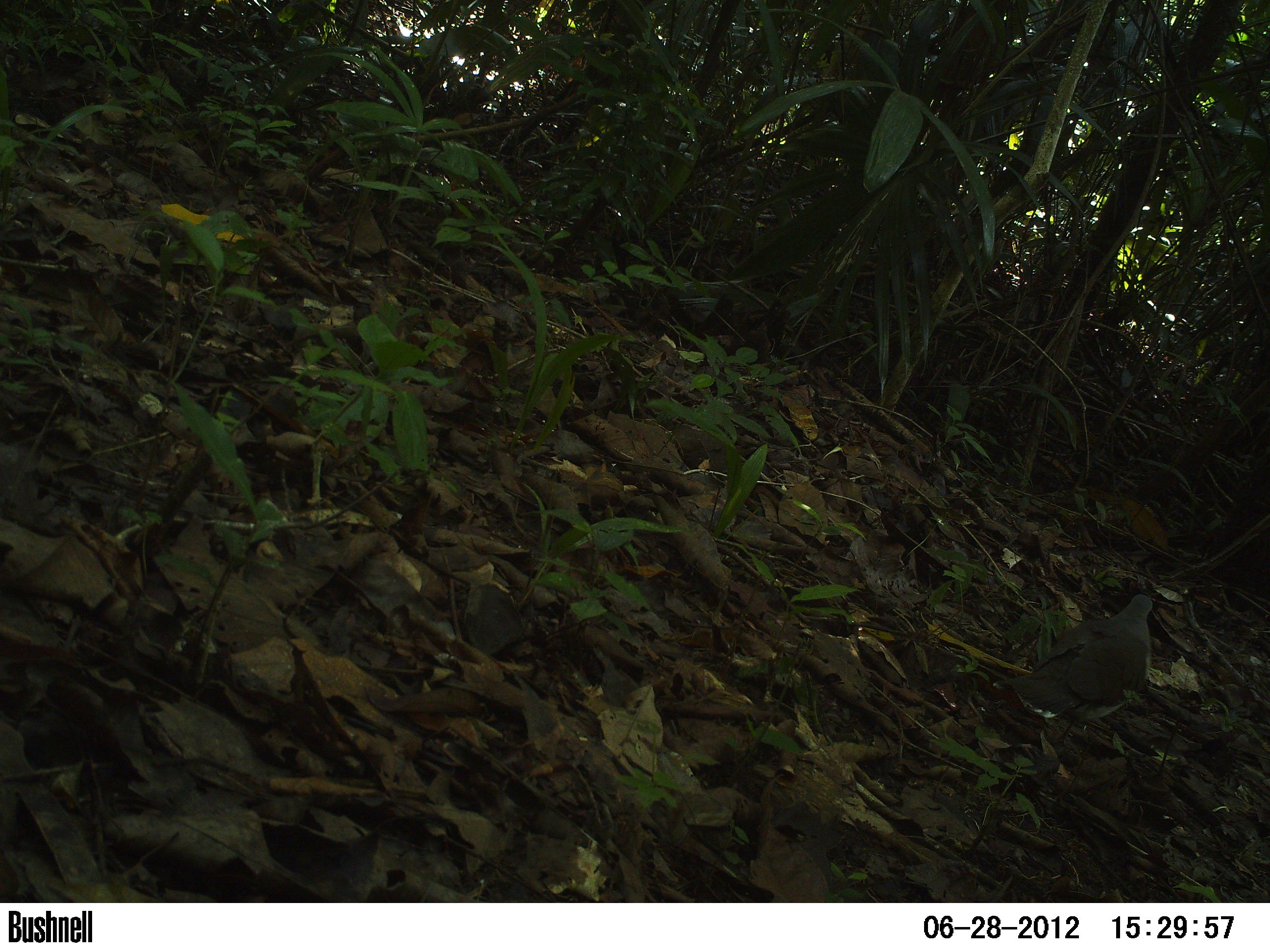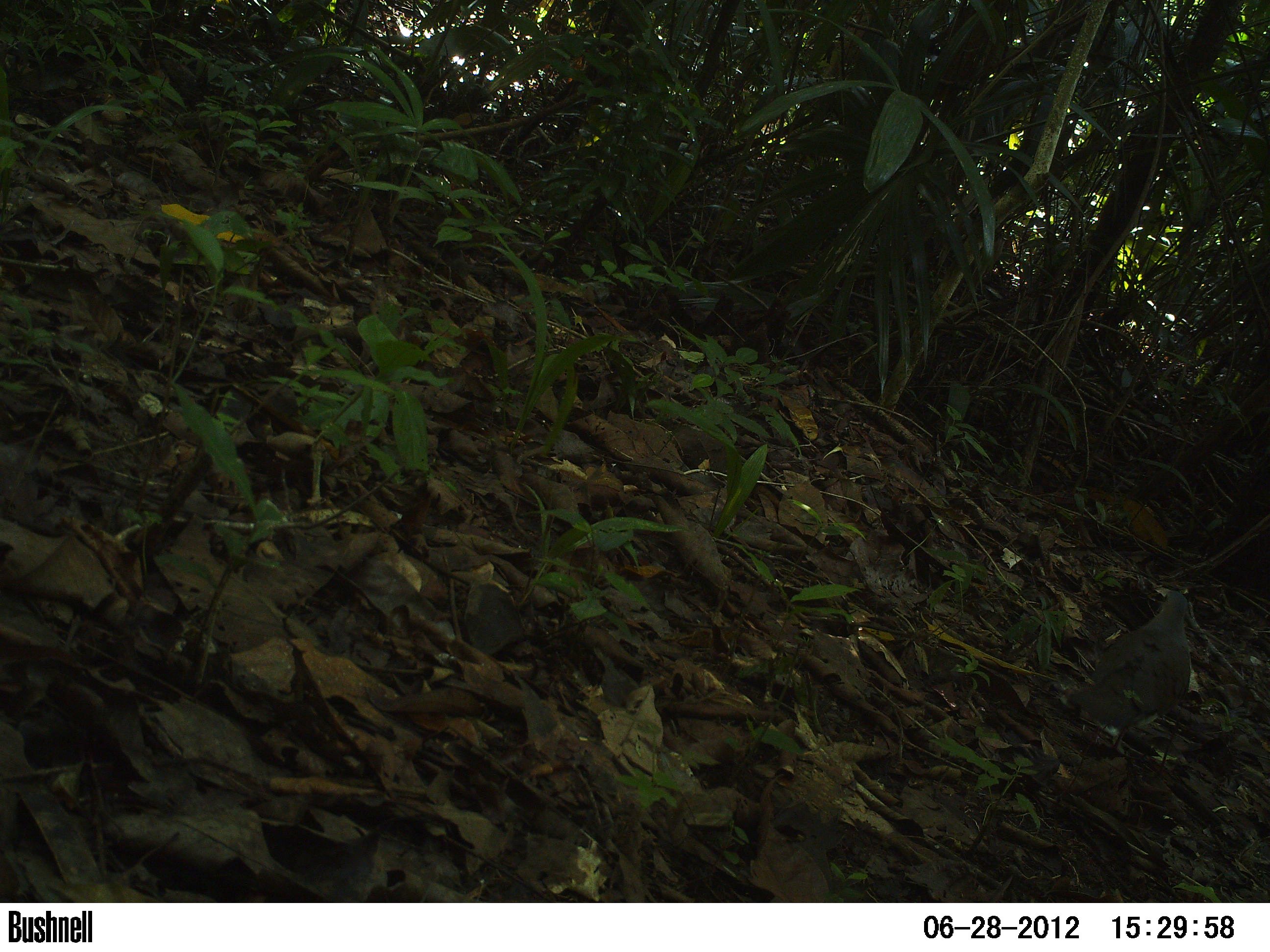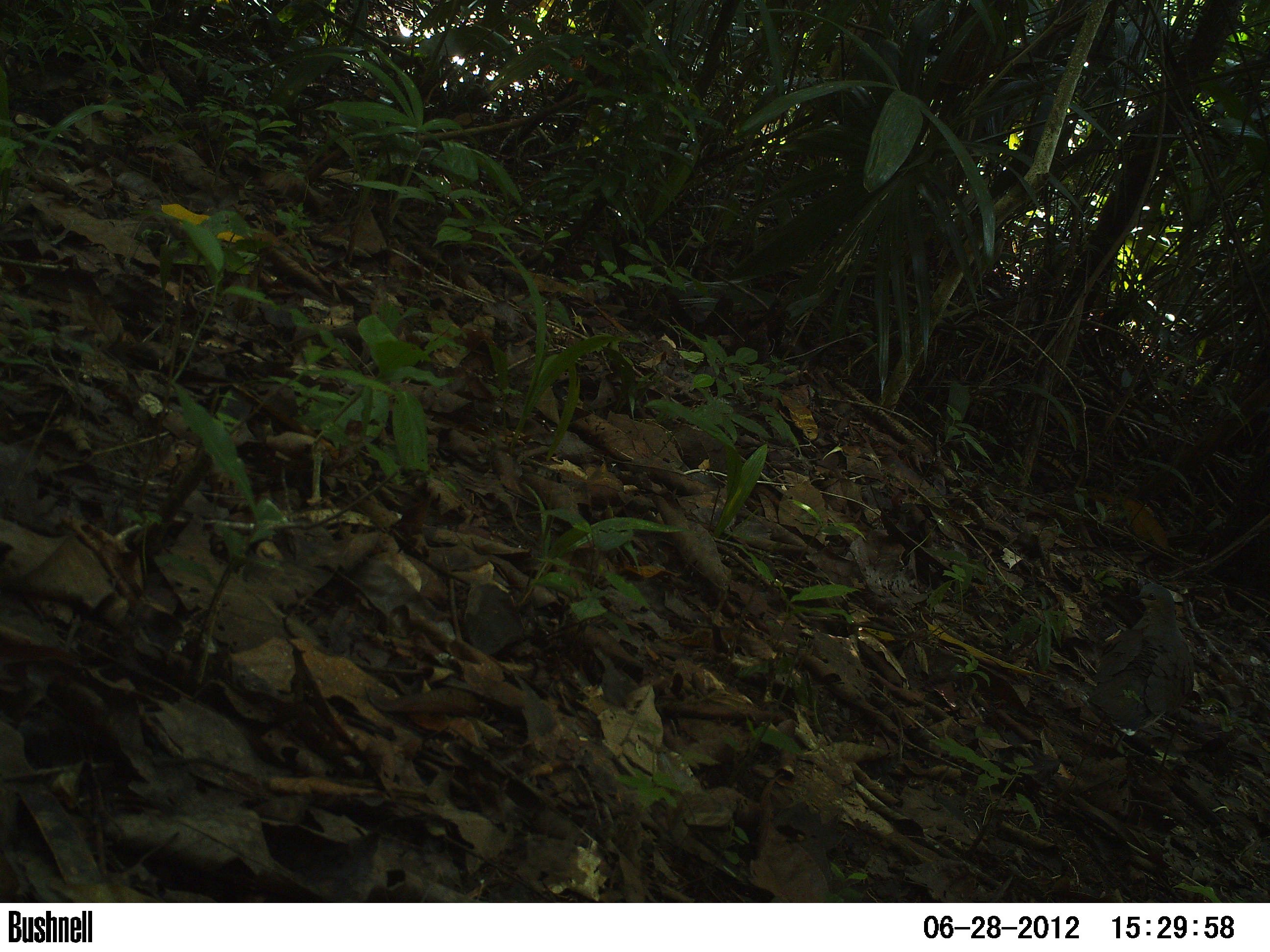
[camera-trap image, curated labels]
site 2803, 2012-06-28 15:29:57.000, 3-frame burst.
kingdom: Animalia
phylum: Chordata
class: Aves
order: Columbiformes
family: Columbidae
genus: Leptotila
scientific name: Leptotila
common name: leptotila doves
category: leptotila sp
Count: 1.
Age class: adult.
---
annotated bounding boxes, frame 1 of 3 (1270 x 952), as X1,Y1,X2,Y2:
leptotila sp: 993,593,1153,752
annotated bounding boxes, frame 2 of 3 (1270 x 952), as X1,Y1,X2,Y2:
leptotila sp: 1063,587,1193,758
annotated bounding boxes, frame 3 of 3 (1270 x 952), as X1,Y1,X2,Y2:
leptotila sp: 1078,582,1194,758